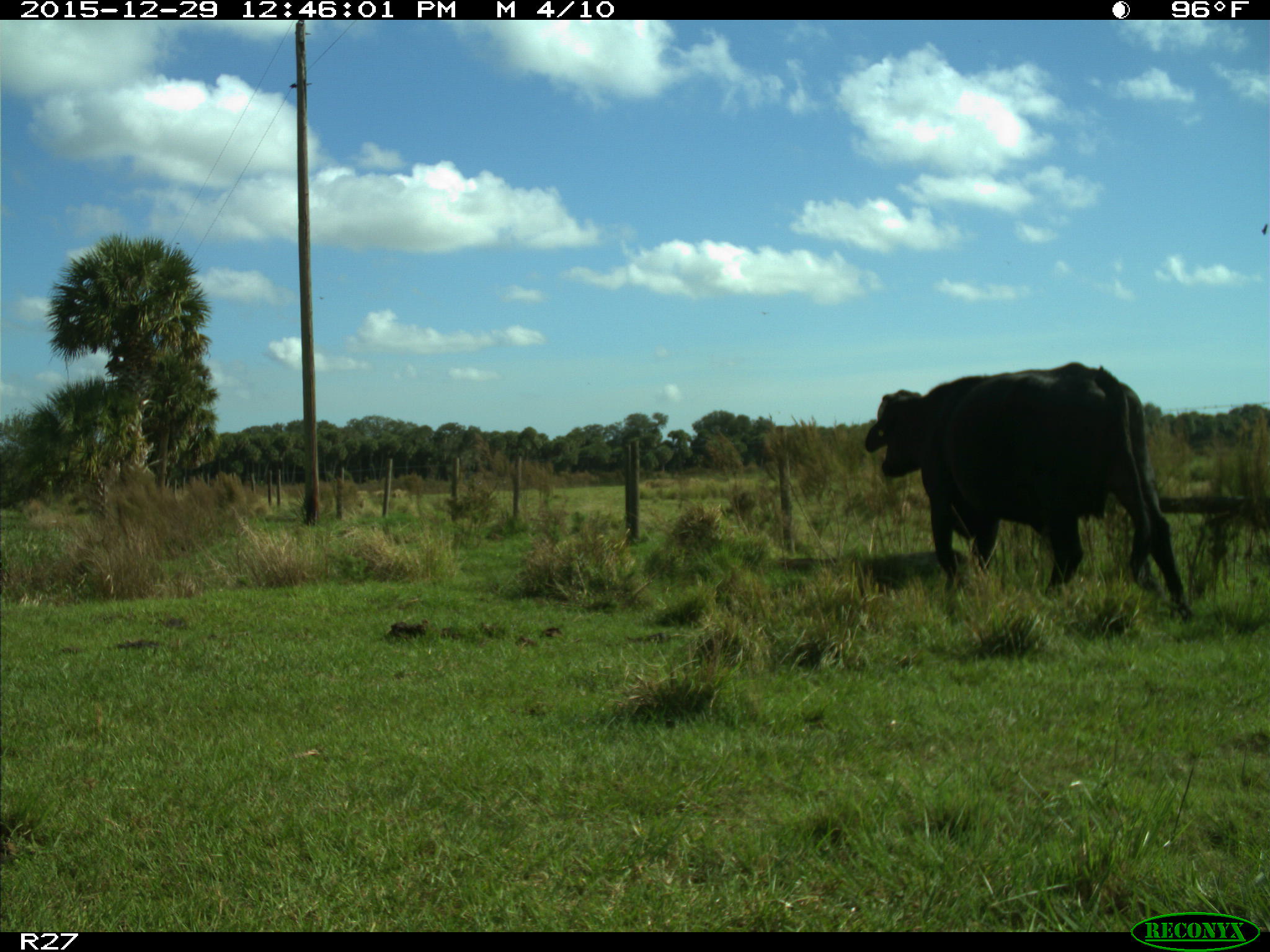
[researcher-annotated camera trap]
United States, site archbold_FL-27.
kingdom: Animalia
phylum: Chordata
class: Mammalia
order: Artiodactyla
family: Bovidae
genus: Bos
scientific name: Bos taurus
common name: domestic cow